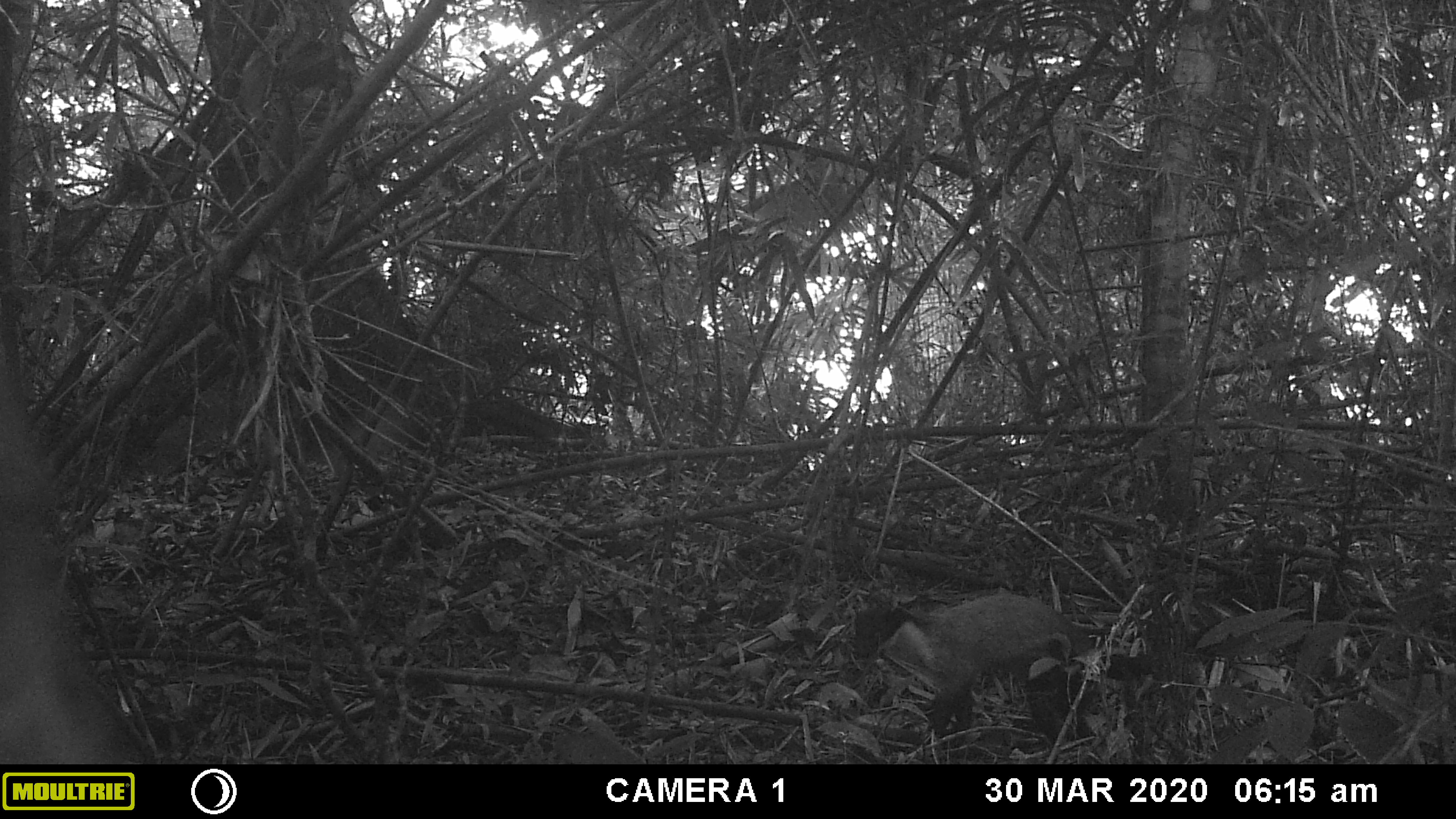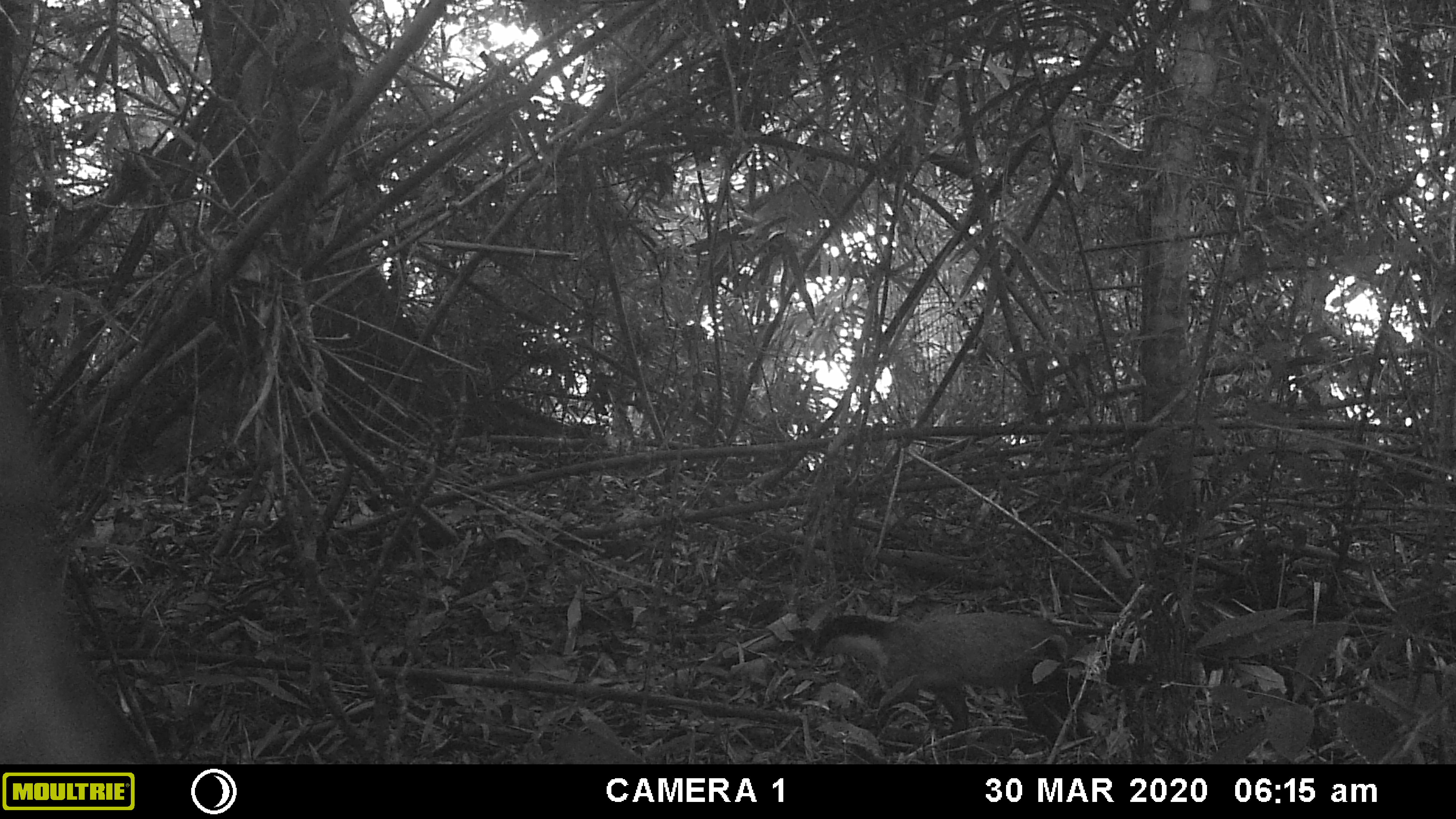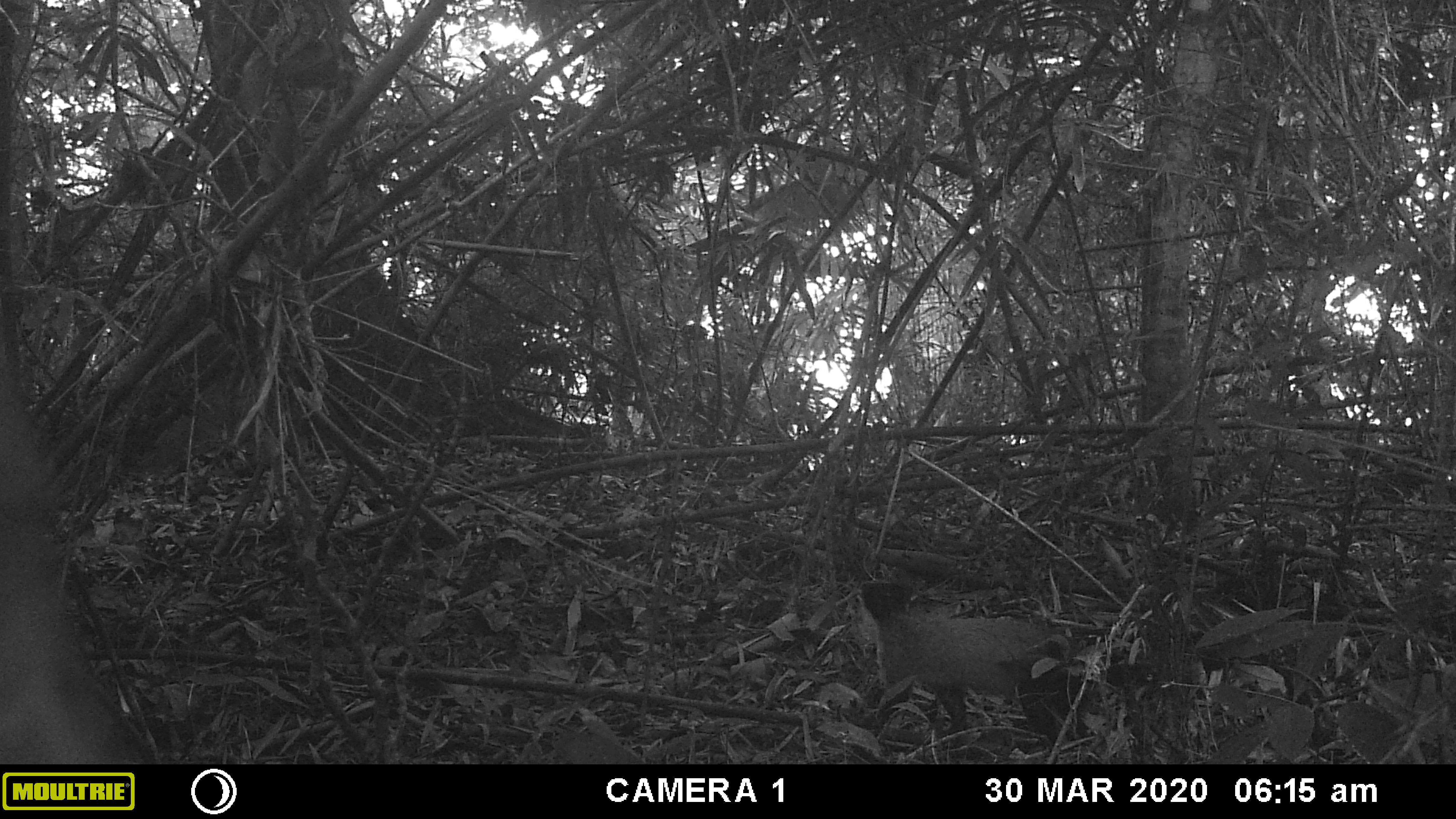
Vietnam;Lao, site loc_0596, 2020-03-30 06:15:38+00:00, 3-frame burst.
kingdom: Animalia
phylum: Chordata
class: Mammalia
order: Carnivora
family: Mustelidae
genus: Martes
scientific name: Martes flavigula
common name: yellow-throated marten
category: yellow throated marten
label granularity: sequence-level